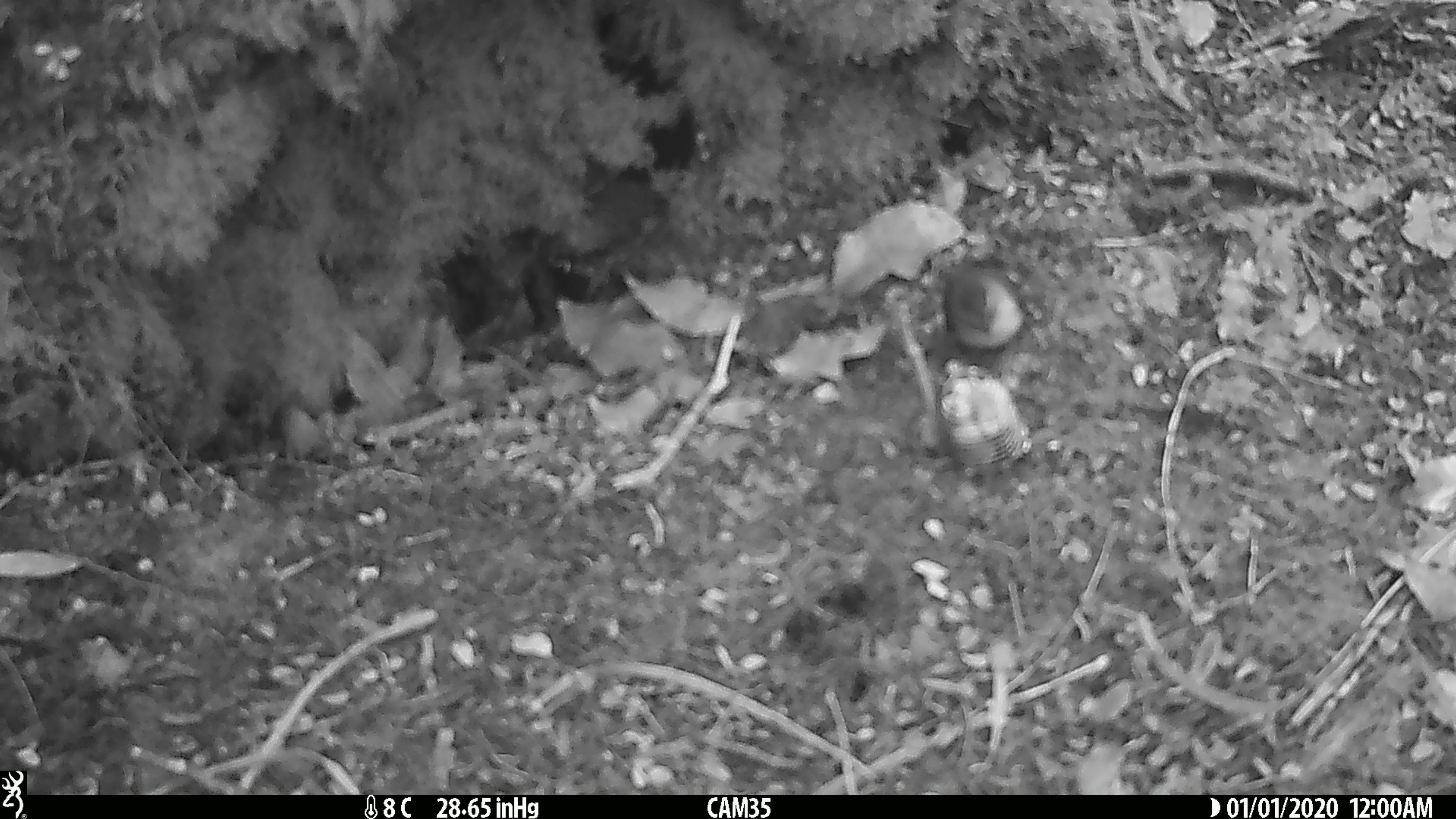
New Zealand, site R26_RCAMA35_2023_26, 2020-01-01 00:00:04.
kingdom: Animalia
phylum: Chordata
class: Aves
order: Passeriformes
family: Acanthisittidae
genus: Acanthisitta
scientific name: Acanthisitta chloris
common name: rifleman